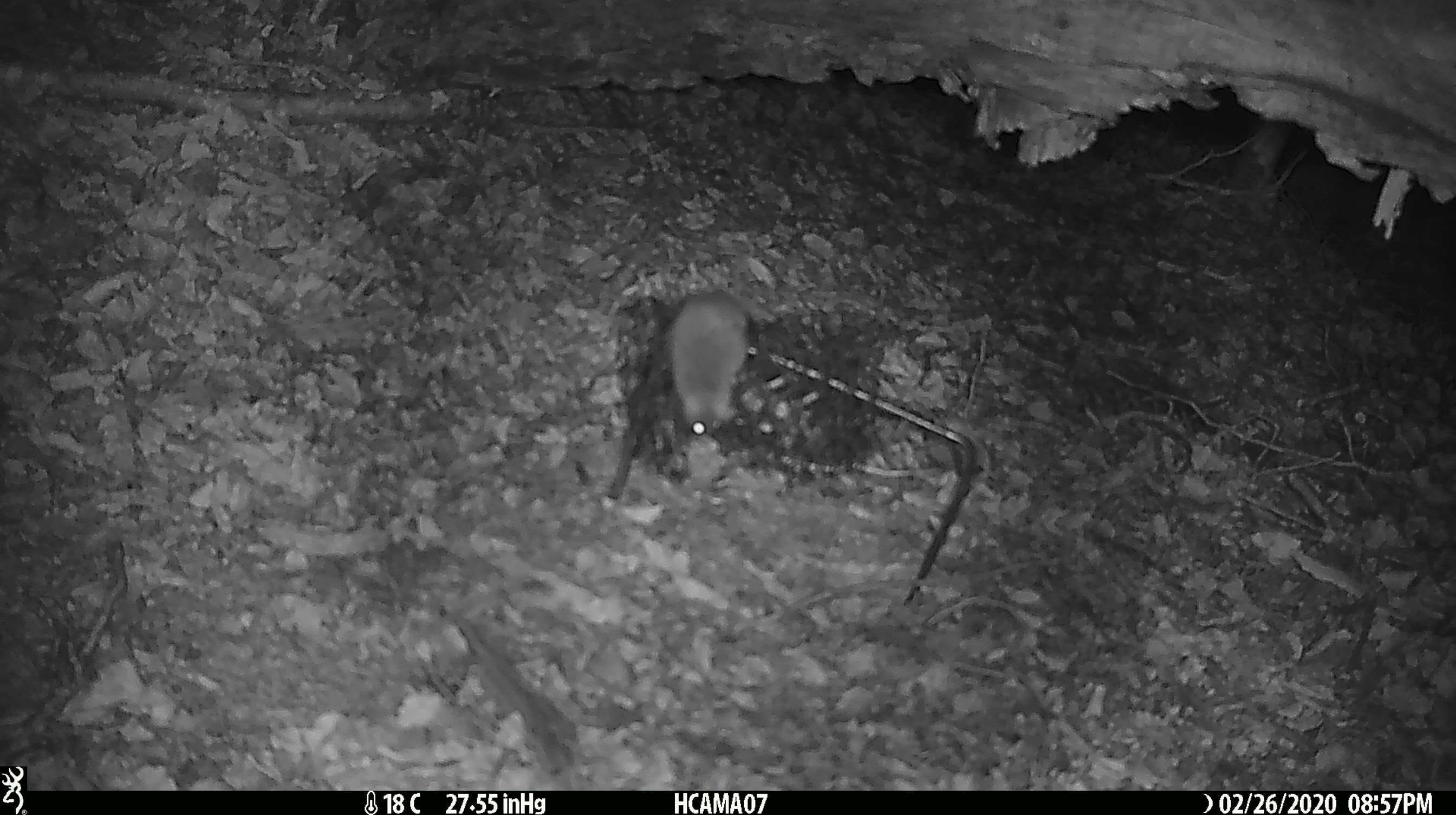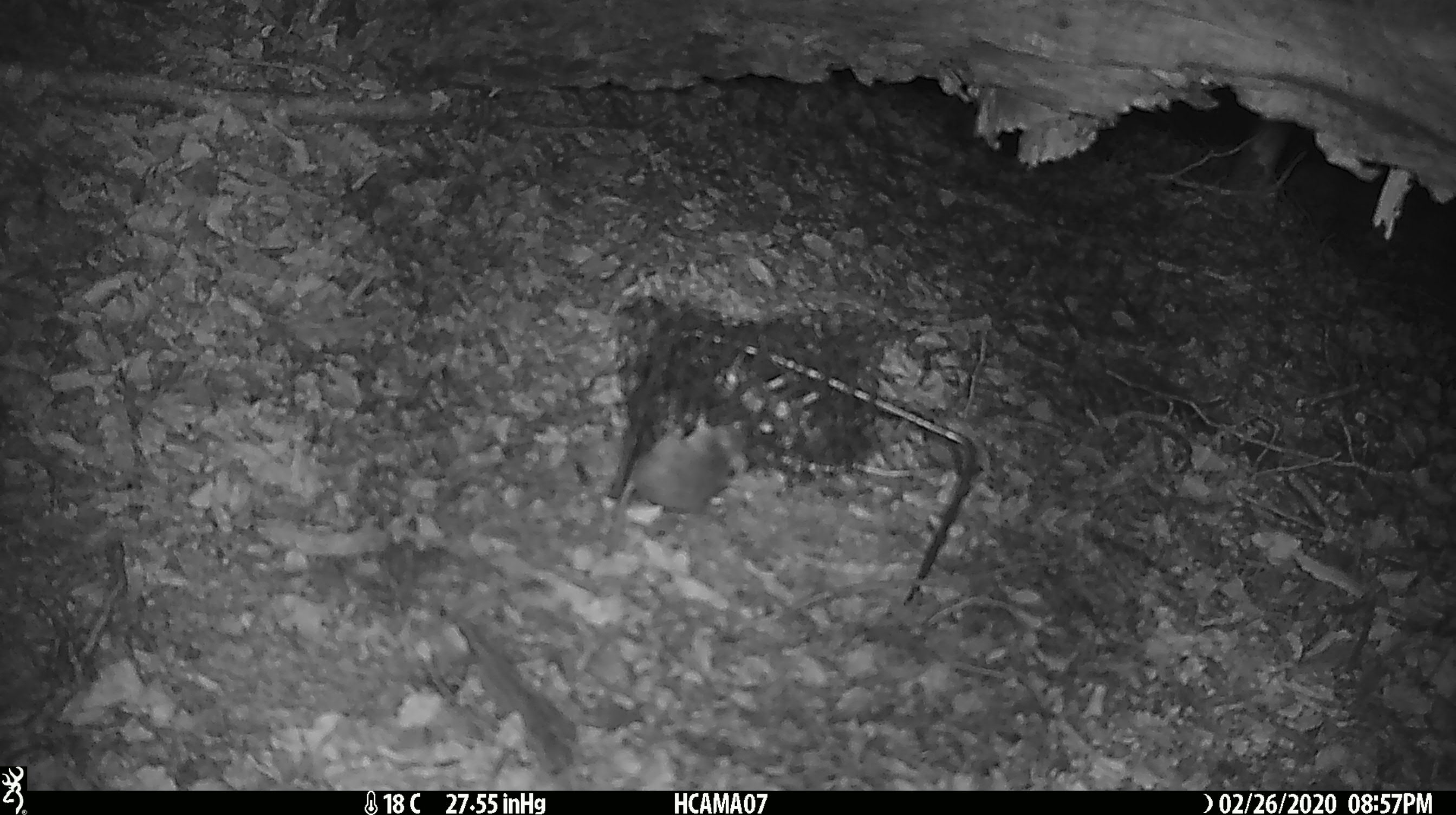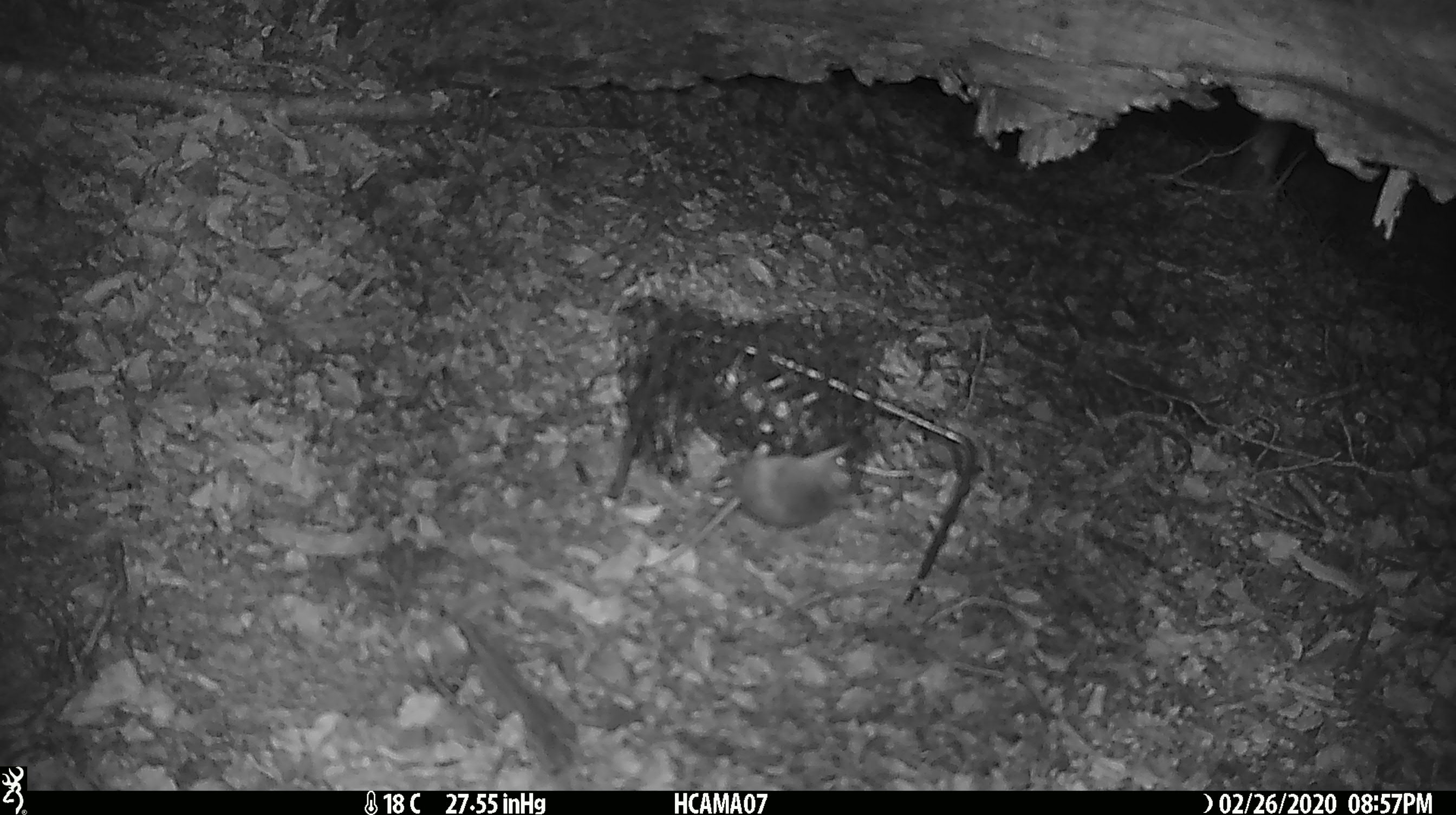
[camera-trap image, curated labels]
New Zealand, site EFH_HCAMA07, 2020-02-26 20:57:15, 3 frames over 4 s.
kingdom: Animalia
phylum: Chordata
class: Mammalia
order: Rodentia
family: Muridae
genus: Mus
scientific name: Mus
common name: mouse